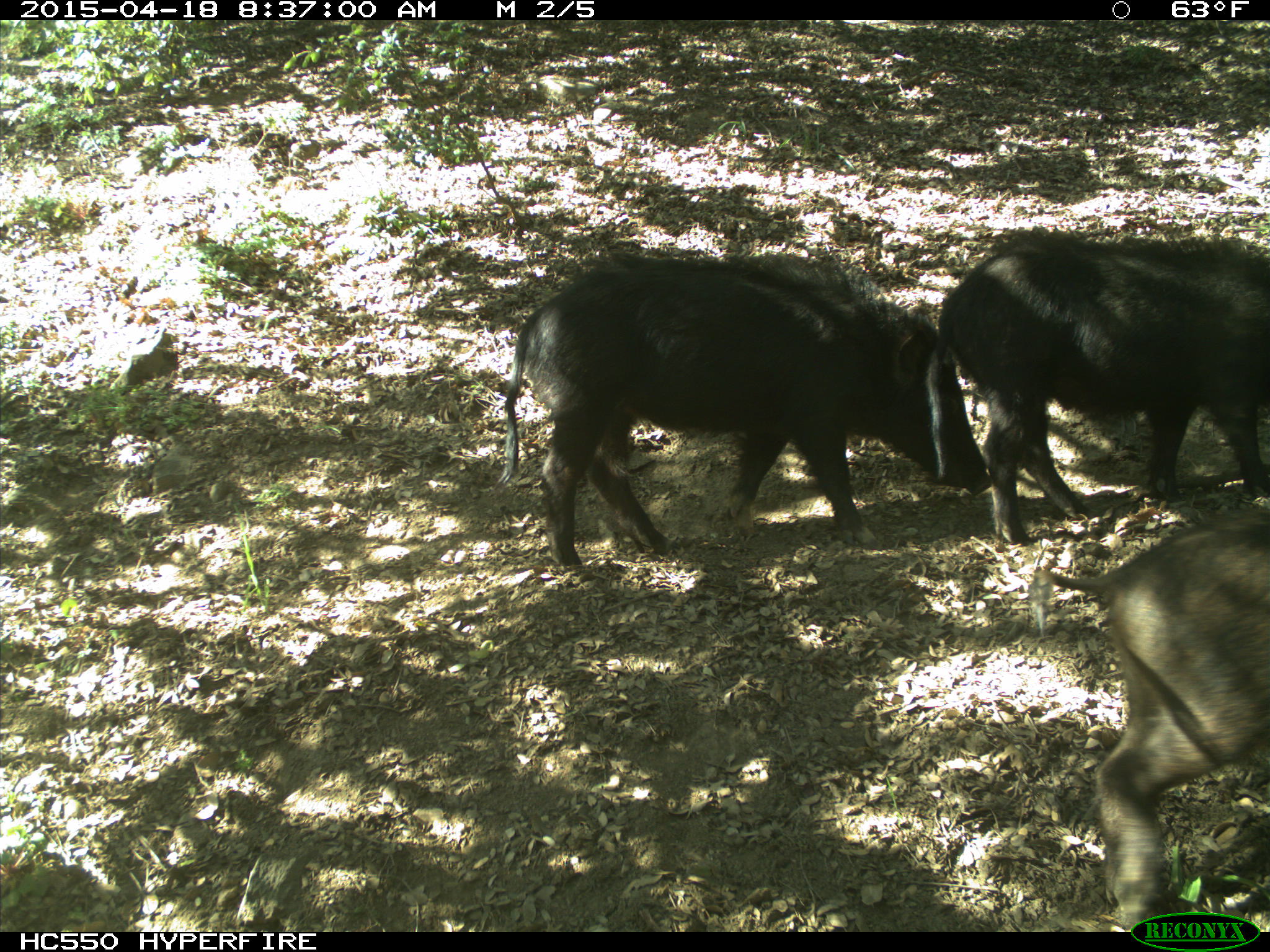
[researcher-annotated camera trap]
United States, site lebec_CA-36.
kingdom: Animalia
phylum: Chordata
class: Mammalia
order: Artiodactyla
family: Suidae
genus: Sus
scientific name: Sus scrofa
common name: wild boar